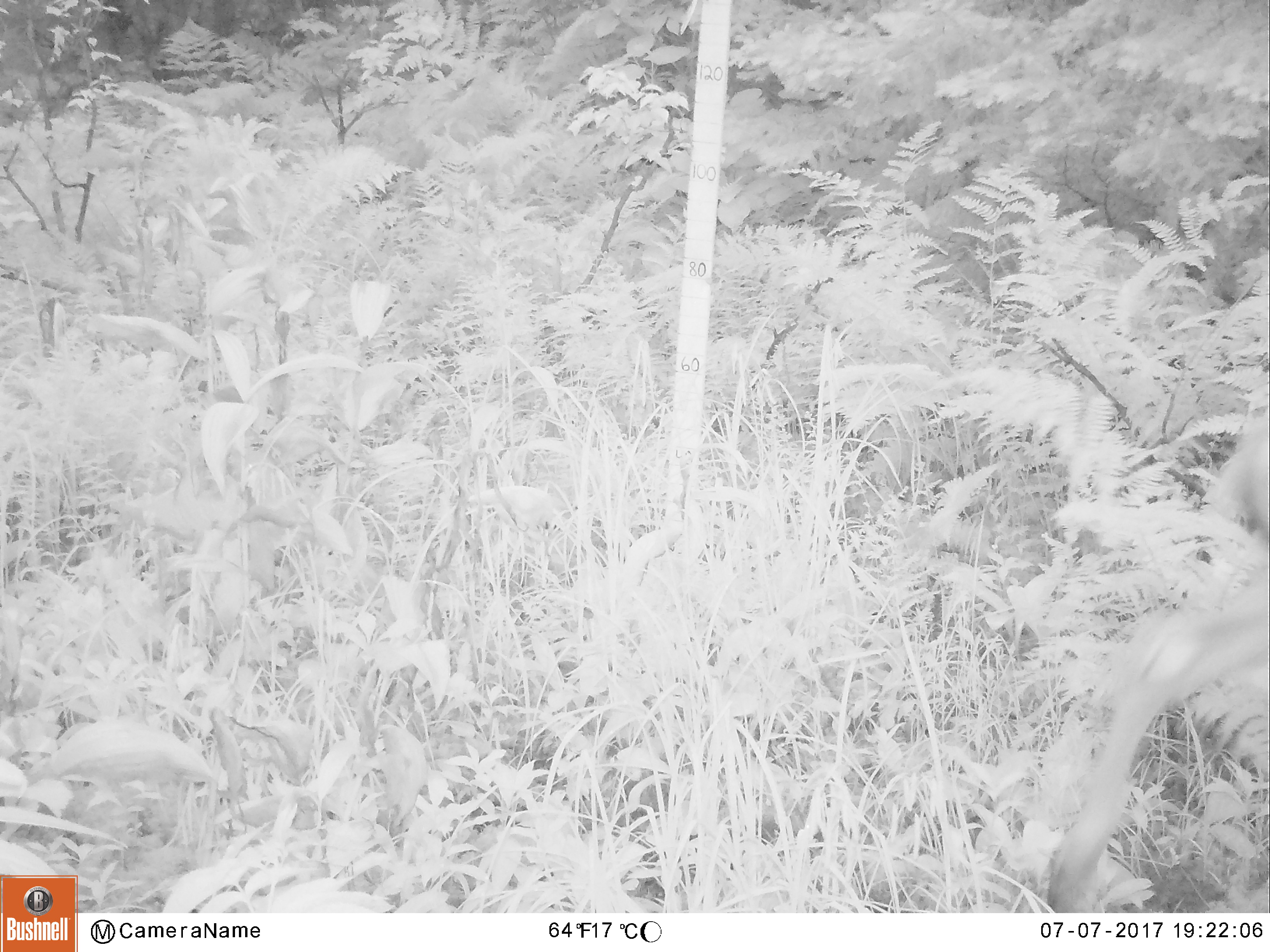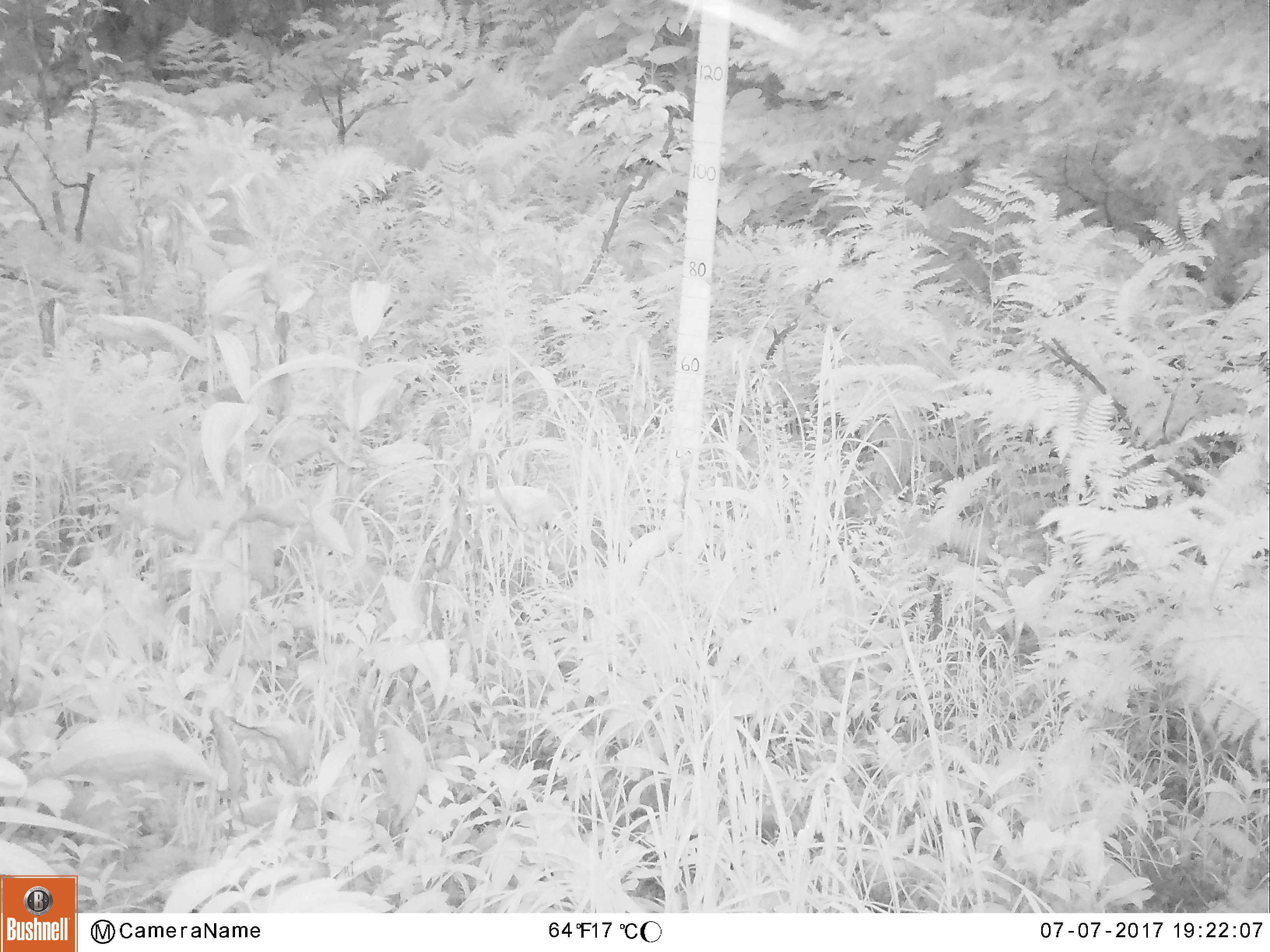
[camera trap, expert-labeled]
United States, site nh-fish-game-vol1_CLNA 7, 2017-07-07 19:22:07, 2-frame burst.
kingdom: Animalia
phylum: Chordata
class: Mammalia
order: Artiodactyla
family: Cervidae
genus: Odocoileus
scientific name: Odocoileus virginianus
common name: white-tailed deer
White-tailed deer (Odocoileus virginianus).